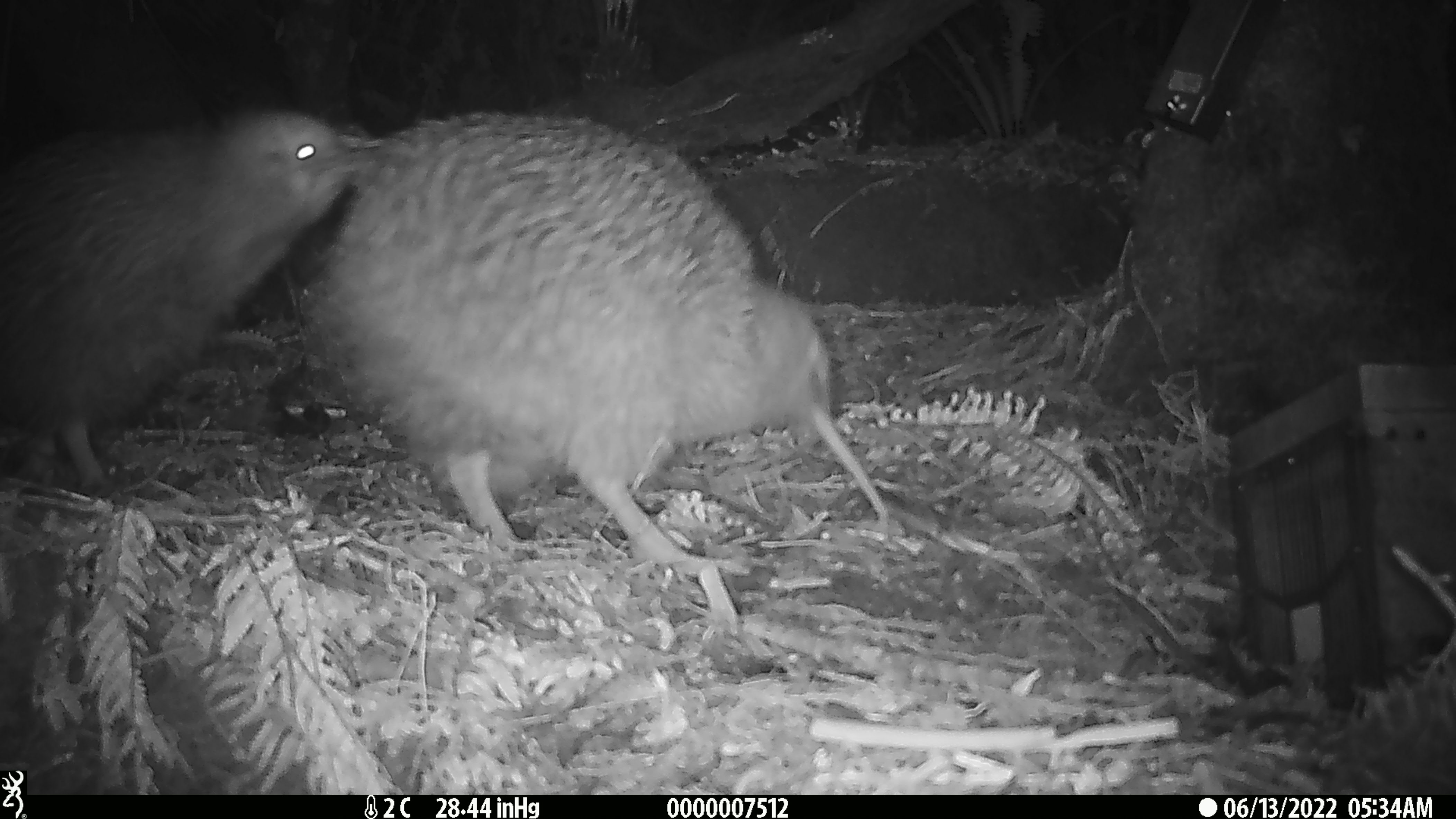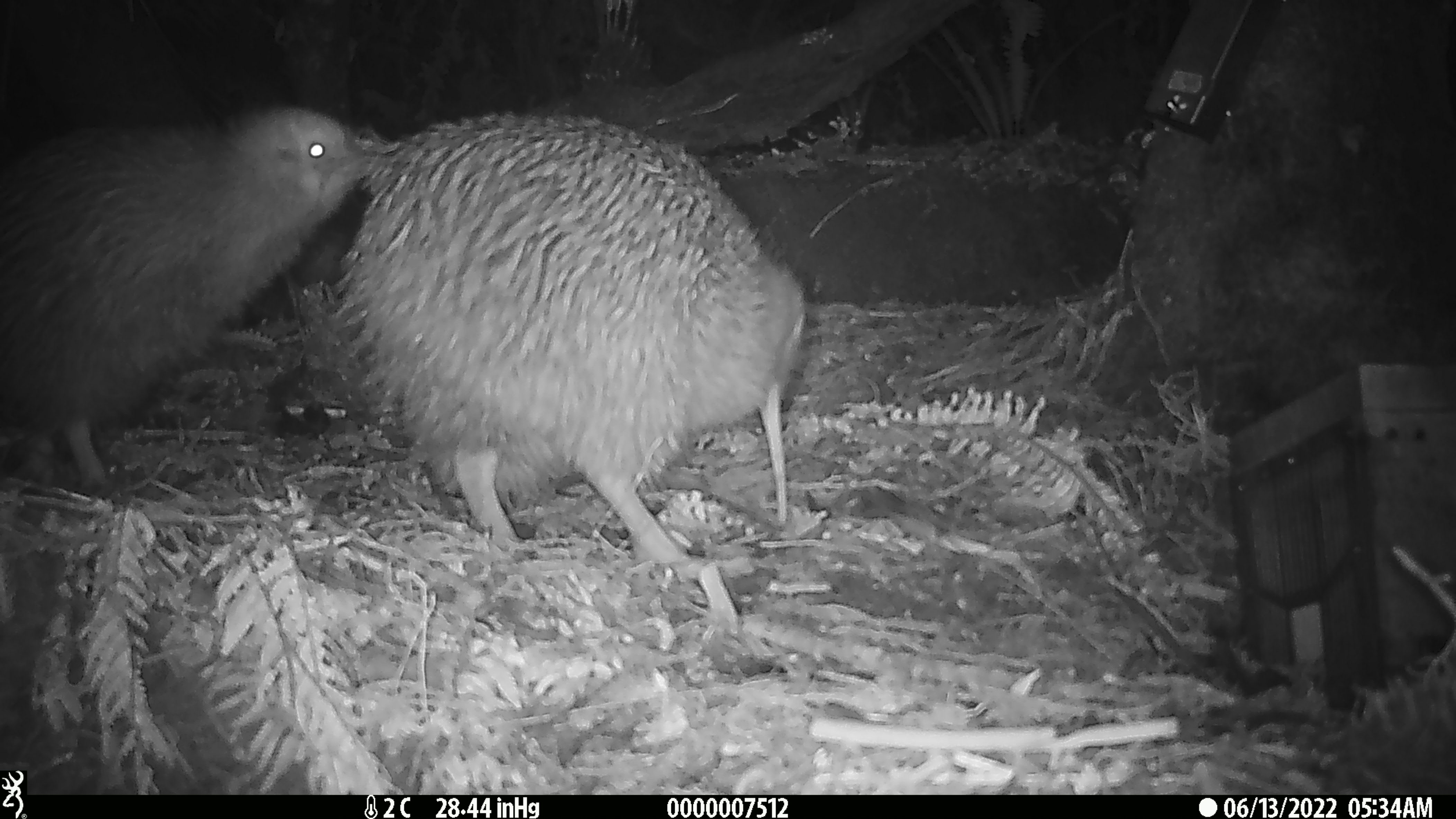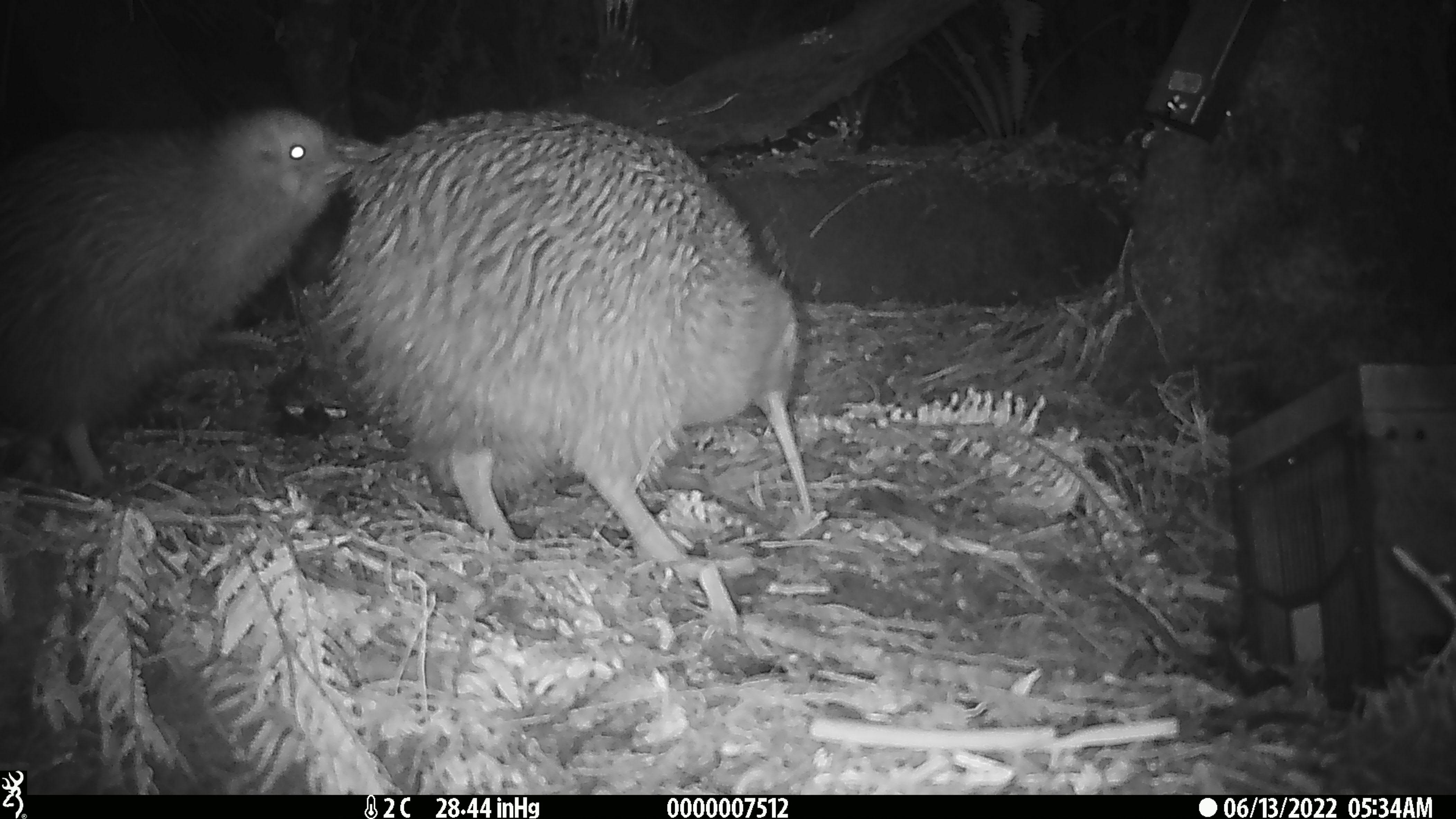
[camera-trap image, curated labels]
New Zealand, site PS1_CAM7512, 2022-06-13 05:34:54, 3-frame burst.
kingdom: Animalia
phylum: Chordata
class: Aves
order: Apterygiformes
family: Apterygidae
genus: Apteryx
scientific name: Apteryx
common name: kiwi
Kiwi (Apteryx).